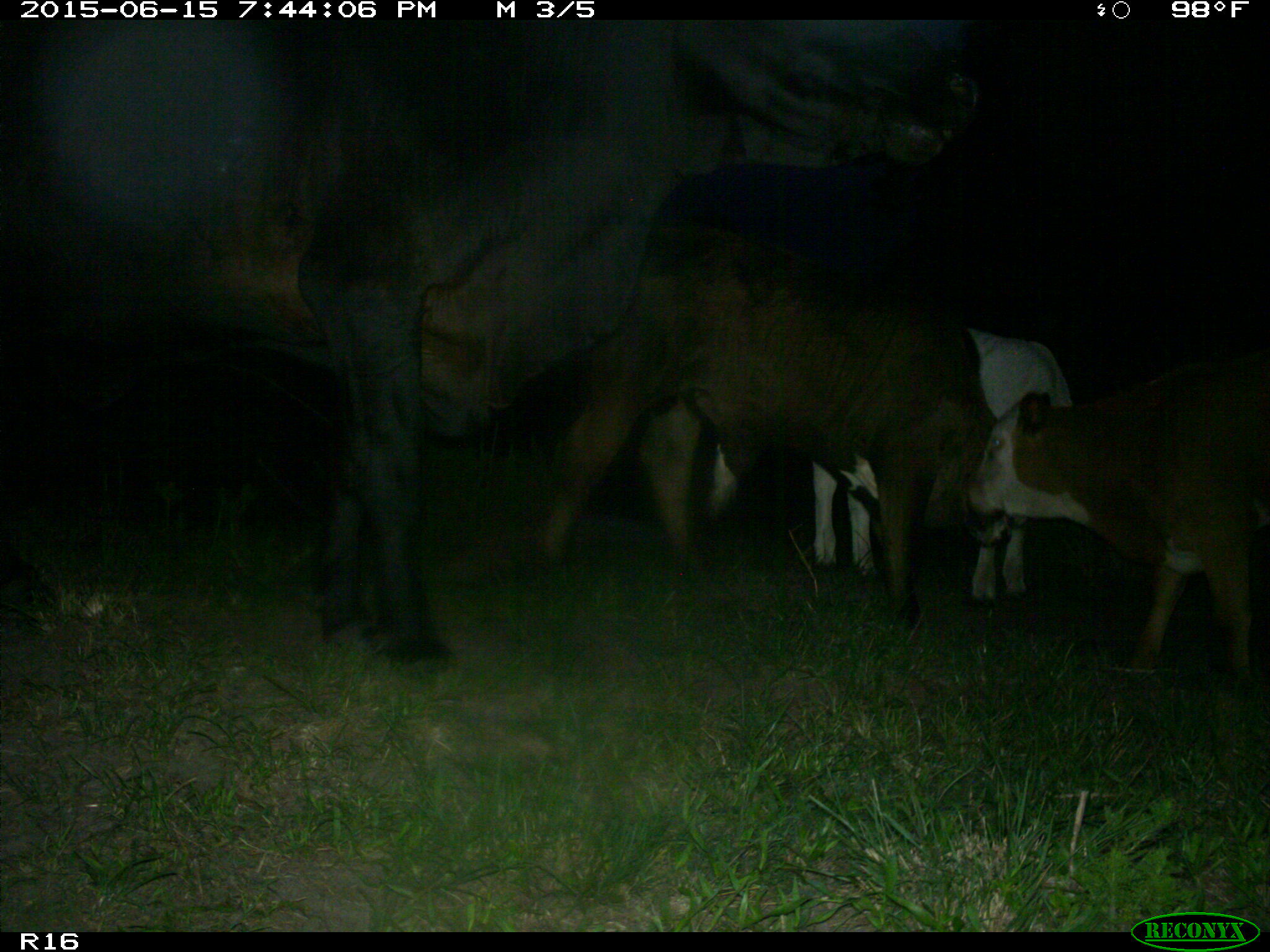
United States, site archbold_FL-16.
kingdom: Animalia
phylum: Chordata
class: Mammalia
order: Artiodactyla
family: Bovidae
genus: Bos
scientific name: Bos taurus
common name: domestic cow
Bos taurus (domestic cow).